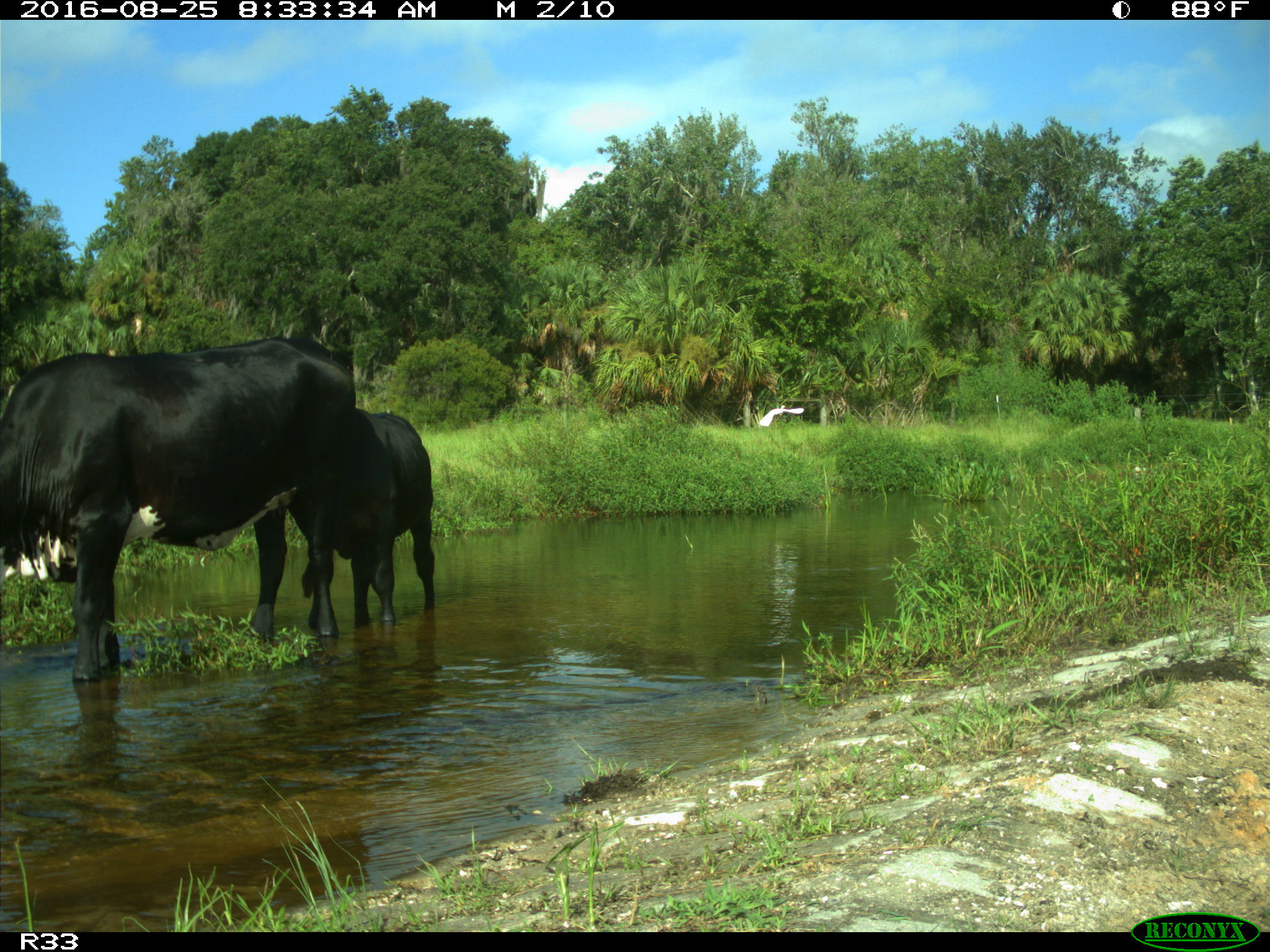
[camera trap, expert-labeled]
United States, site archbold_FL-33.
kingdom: Animalia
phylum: Chordata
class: Mammalia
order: Artiodactyla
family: Bovidae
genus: Bos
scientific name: Bos taurus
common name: domestic cow